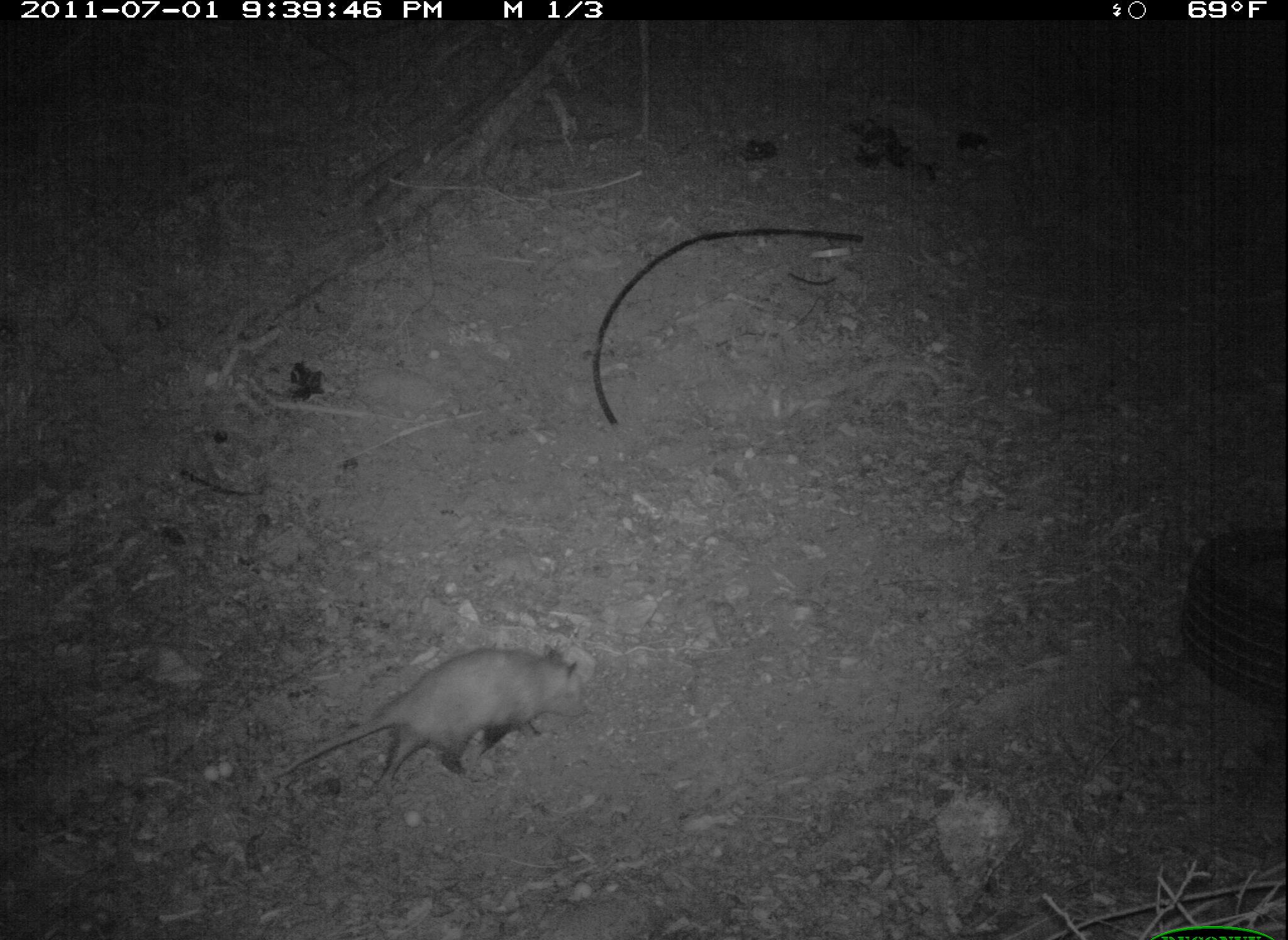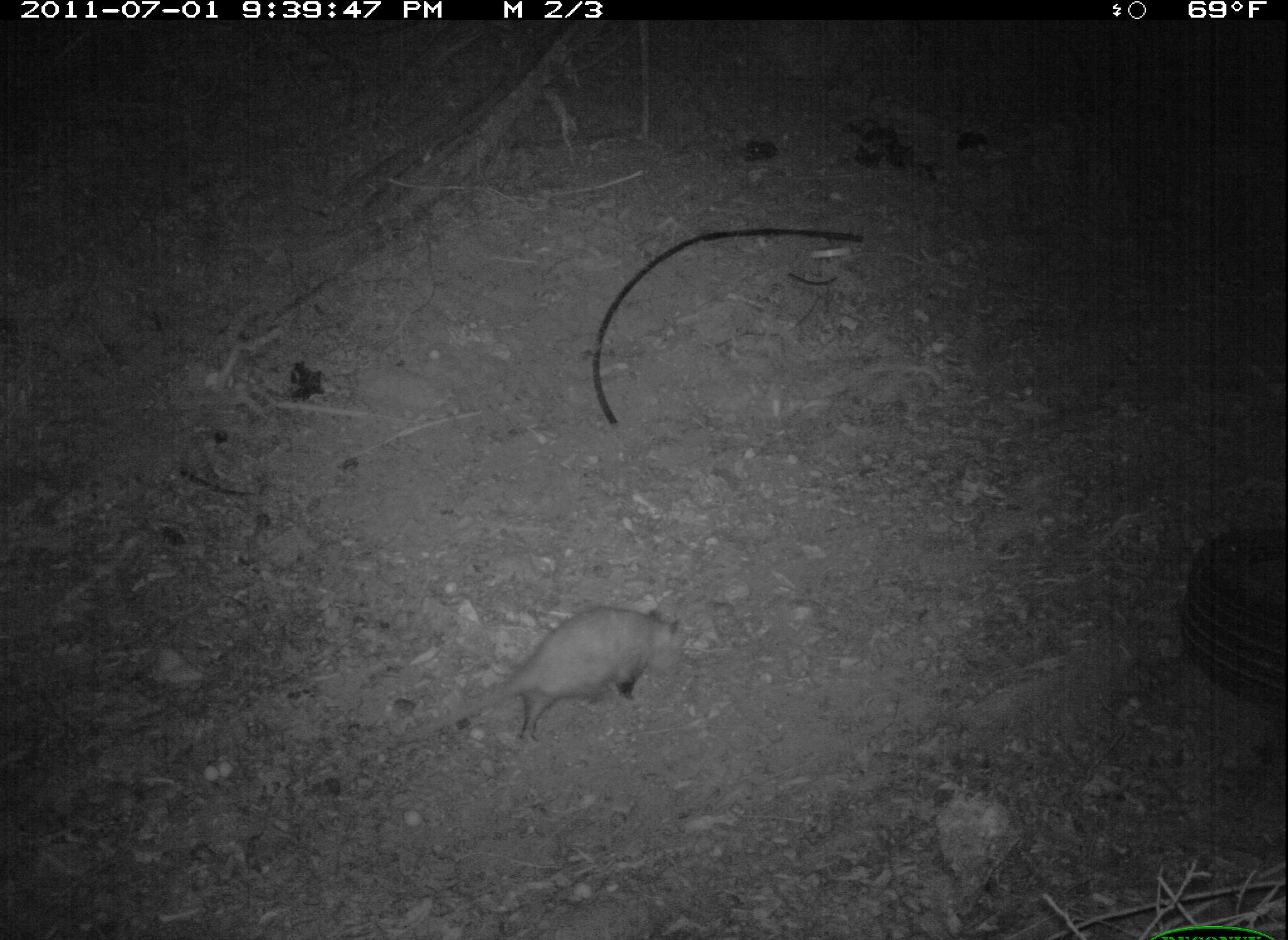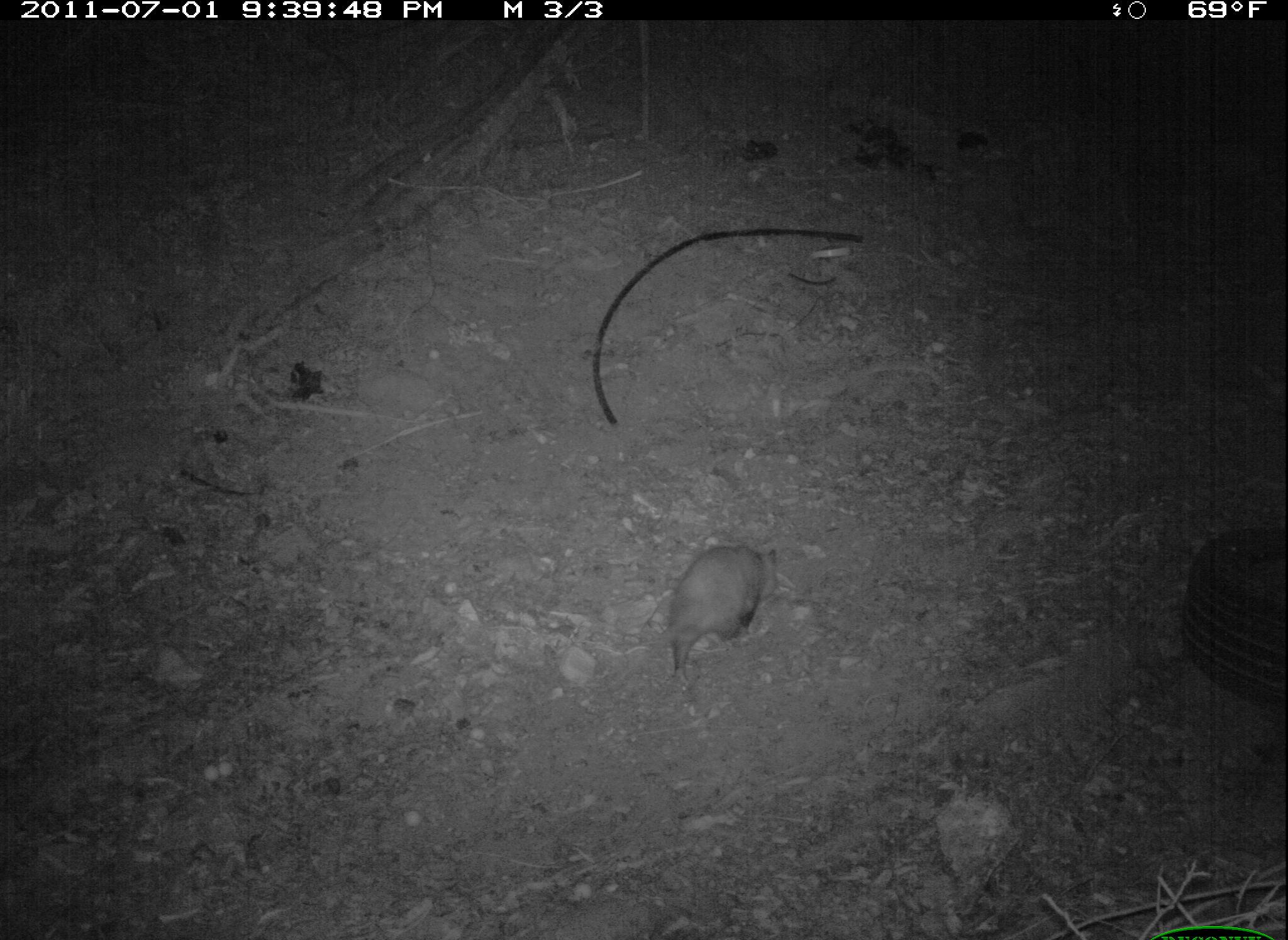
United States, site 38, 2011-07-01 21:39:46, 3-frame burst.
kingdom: Animalia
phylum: Chordata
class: Mammalia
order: Didelphimorphia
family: Didelphidae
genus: Didelphis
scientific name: Didelphis virginiana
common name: virginia opossum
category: opossum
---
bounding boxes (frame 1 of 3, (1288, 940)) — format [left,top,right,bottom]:
opossum: [299,627,594,805]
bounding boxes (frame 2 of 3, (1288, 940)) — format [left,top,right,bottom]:
opossum: [398,580,705,759]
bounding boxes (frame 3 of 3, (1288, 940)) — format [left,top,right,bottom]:
opossum: [625,522,803,697]